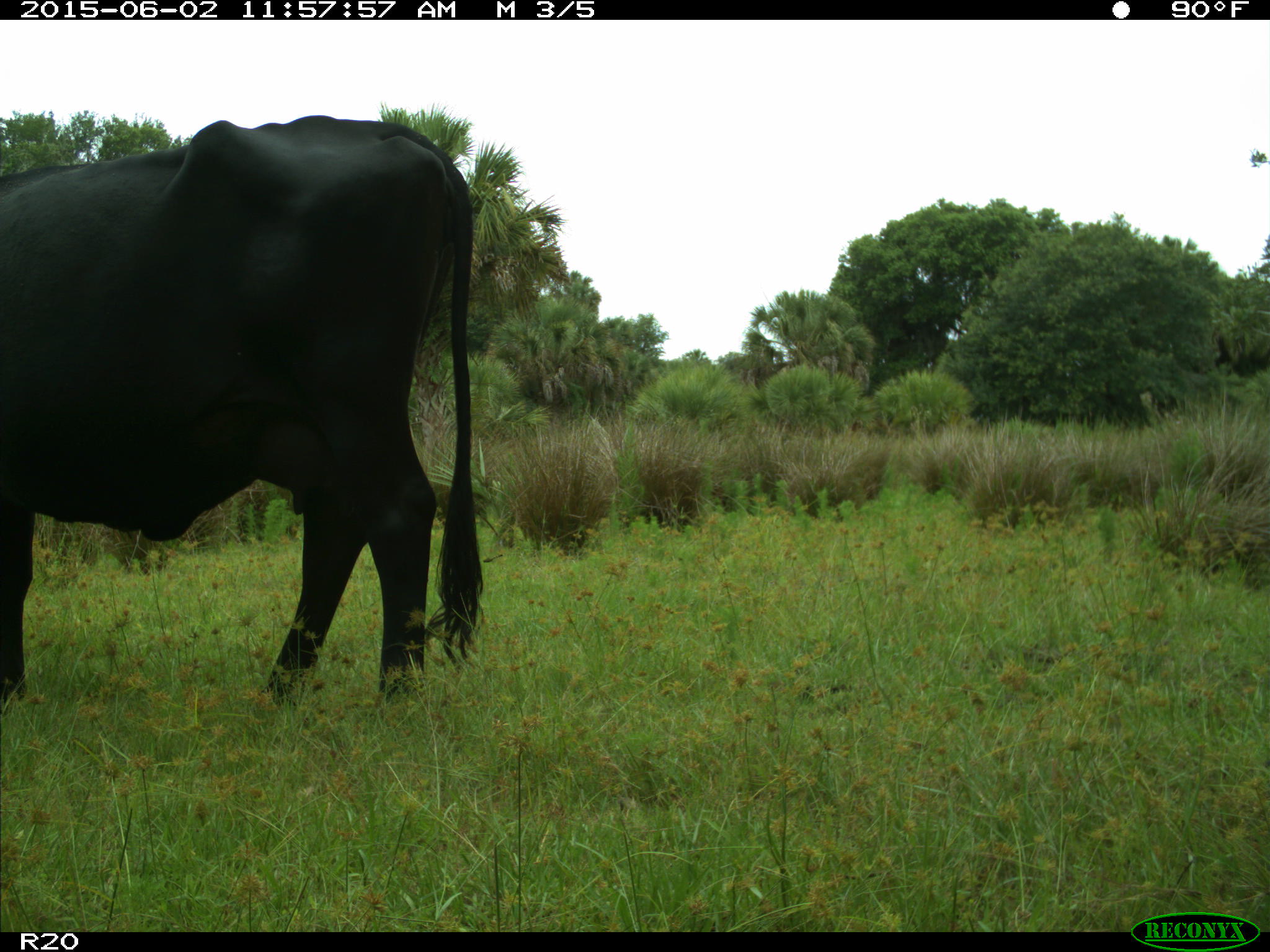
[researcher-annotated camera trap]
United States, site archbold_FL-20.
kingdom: Animalia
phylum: Chordata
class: Mammalia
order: Artiodactyla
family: Bovidae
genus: Bos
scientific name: Bos taurus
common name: domestic cow